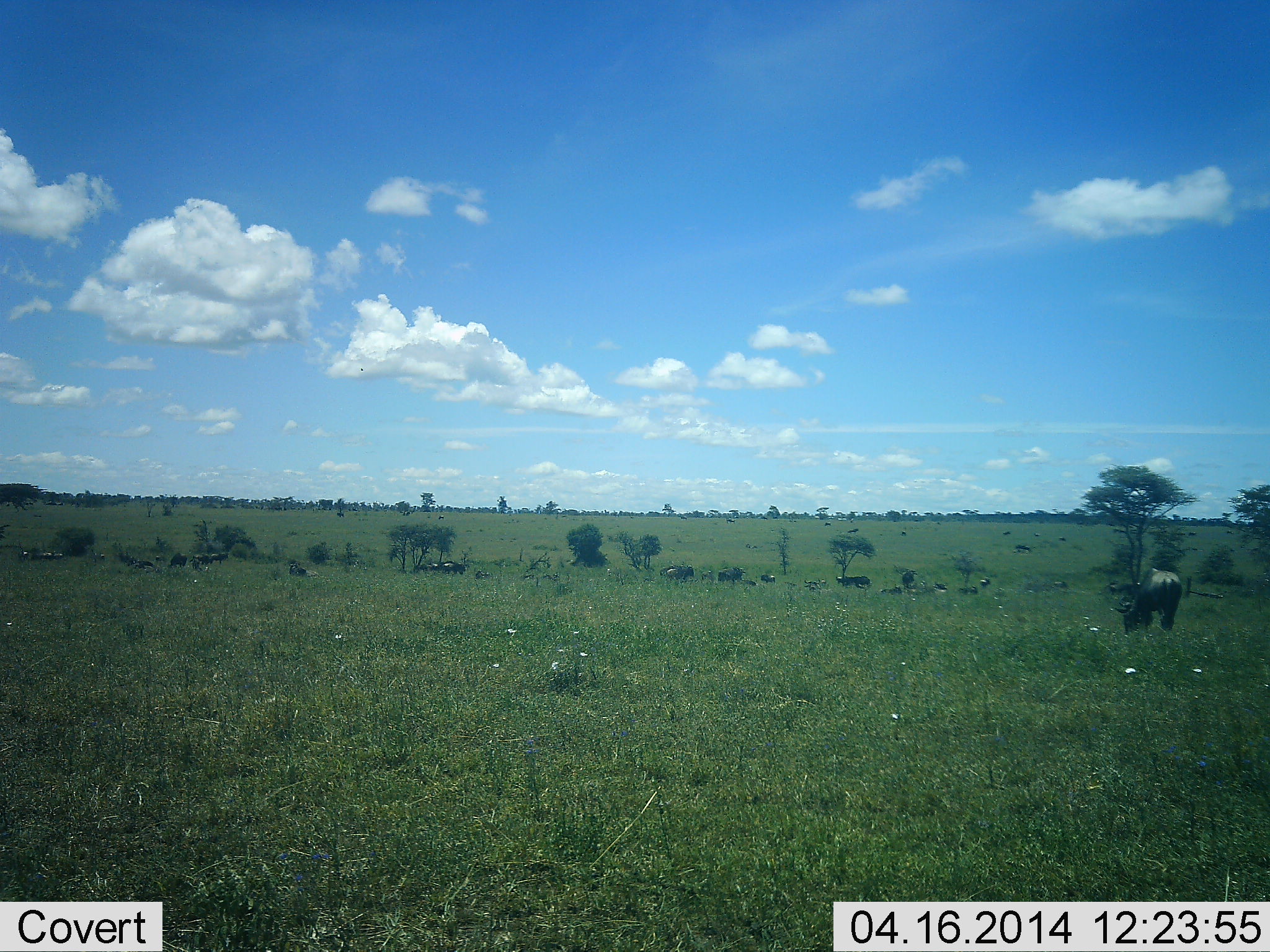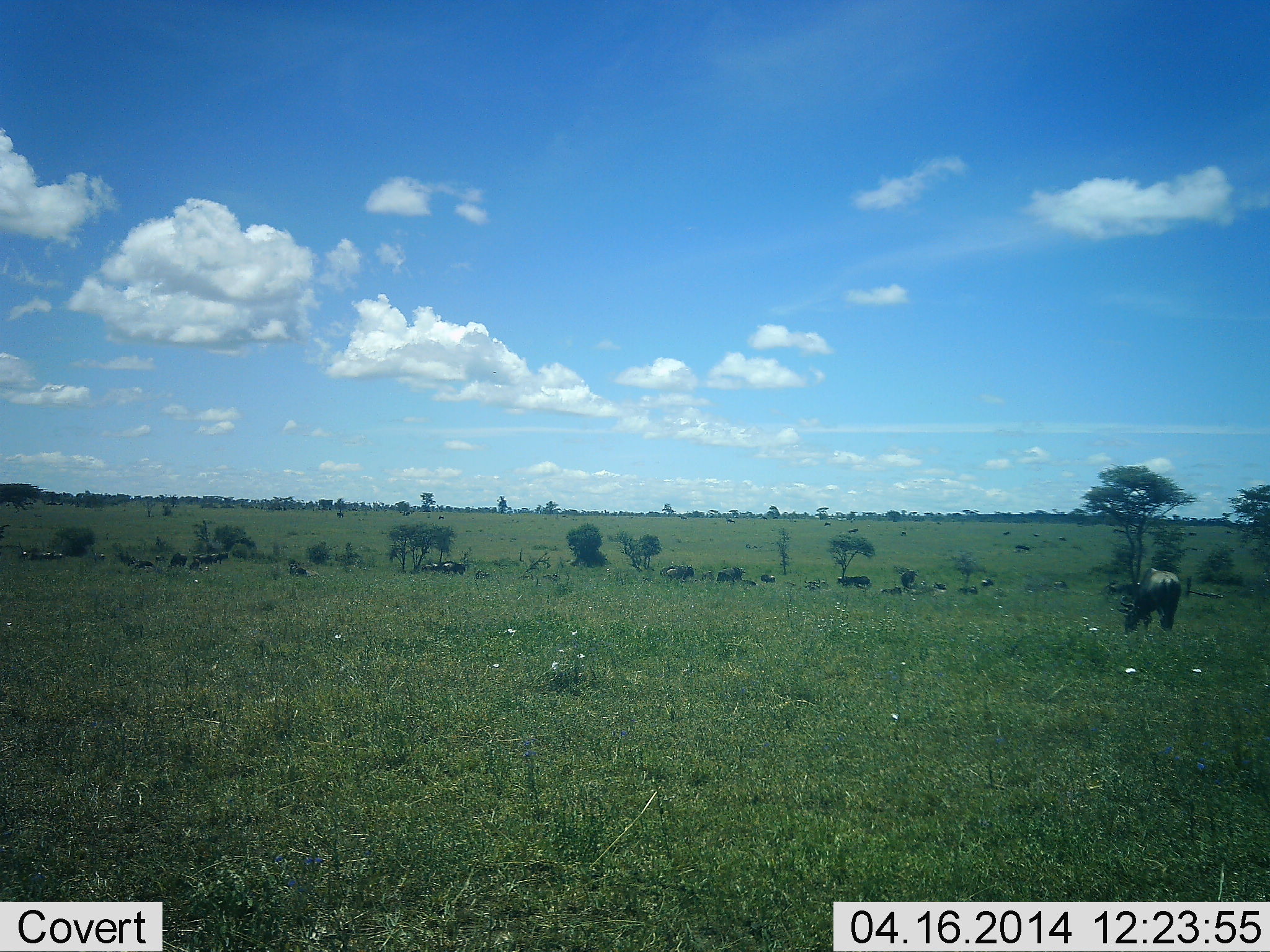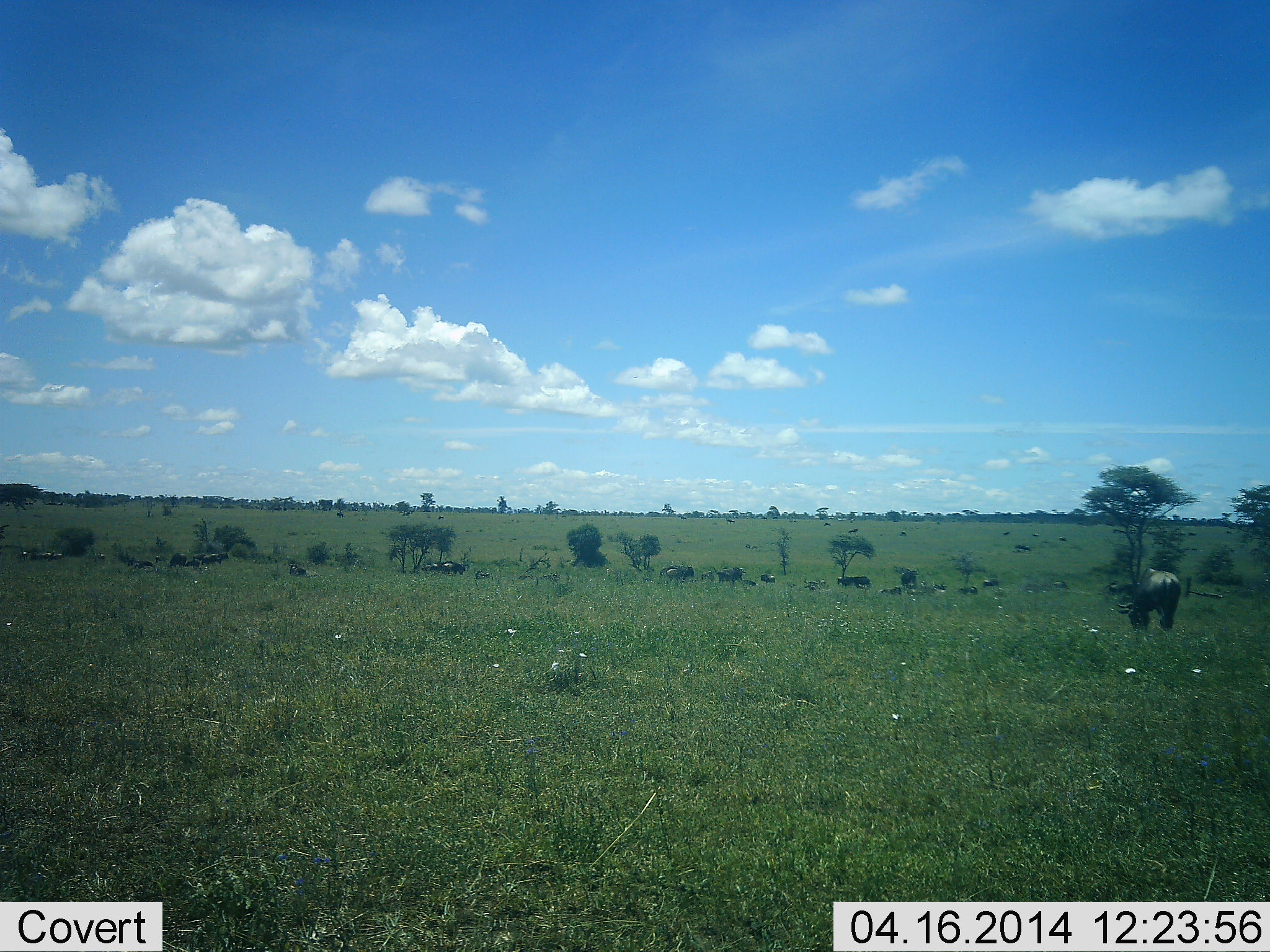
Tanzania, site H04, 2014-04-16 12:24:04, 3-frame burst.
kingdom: Animalia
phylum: Chordata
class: Mammalia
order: Artiodactyla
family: Bovidae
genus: Connochaetes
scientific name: Connochaetes taurinus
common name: blue wildebeest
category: wildebeest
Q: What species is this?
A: Wildebeest (blue wildebeest) (Connochaetes taurinus).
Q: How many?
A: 11-50.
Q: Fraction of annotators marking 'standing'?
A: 50%.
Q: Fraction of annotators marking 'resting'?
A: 50%.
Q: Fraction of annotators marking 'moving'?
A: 20%.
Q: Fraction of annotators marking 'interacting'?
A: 0%.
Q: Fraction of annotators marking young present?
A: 0%.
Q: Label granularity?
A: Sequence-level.